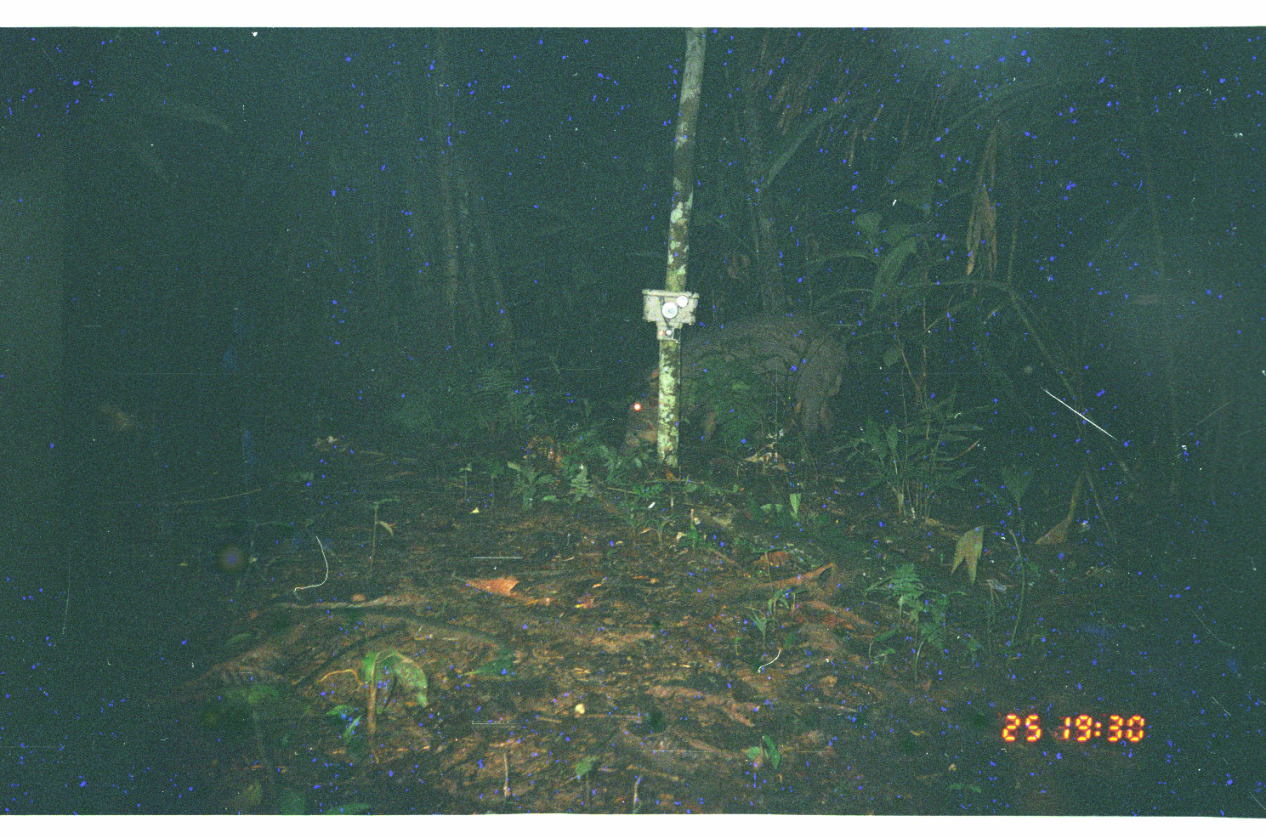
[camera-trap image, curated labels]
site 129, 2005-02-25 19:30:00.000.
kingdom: Animalia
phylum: Chordata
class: Mammalia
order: Artiodactyla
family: Tayassuidae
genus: Tayassu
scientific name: Tayassu pecari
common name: white-lipped peccary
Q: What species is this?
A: Tayassu pecari (white-lipped peccary).